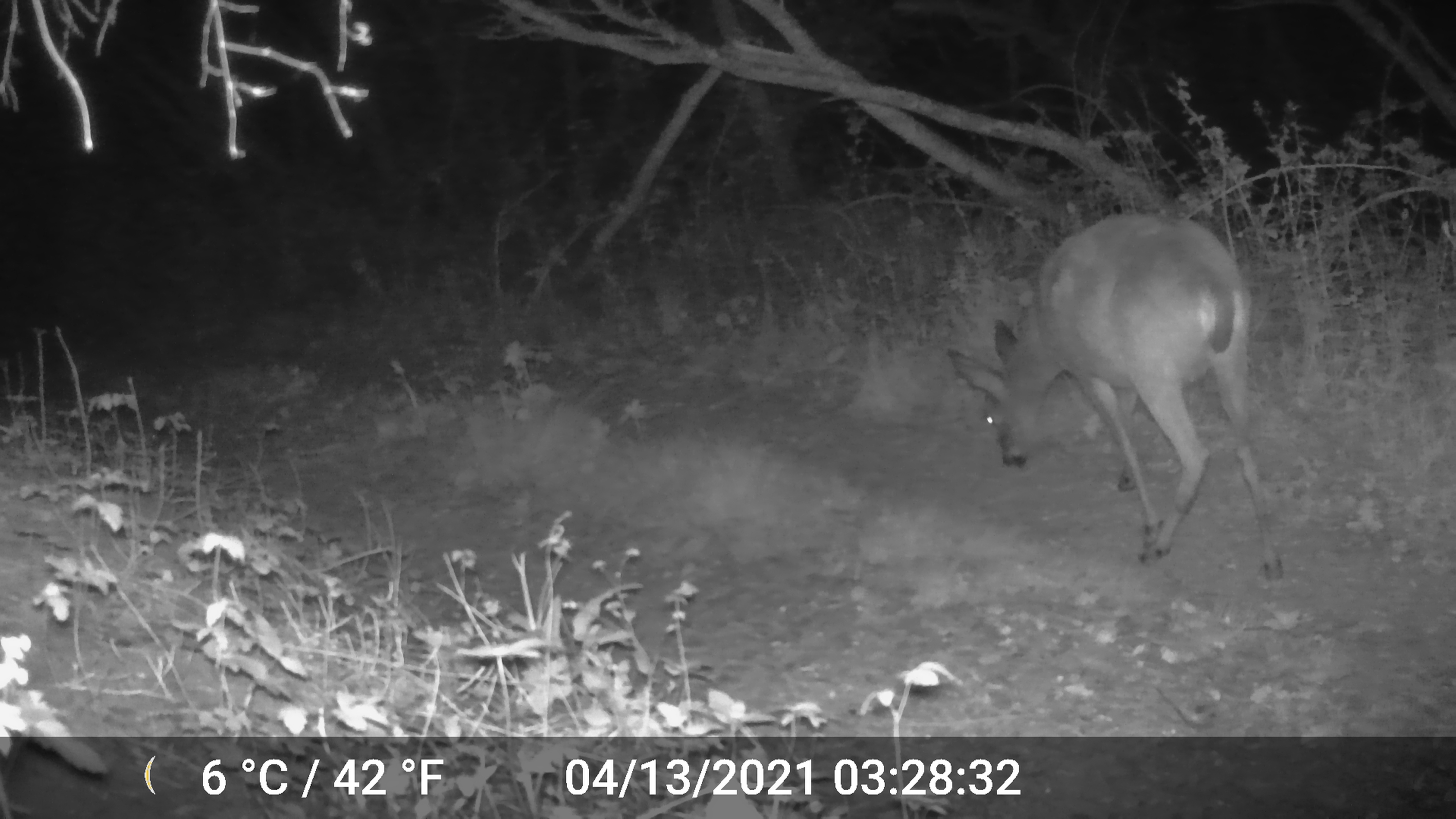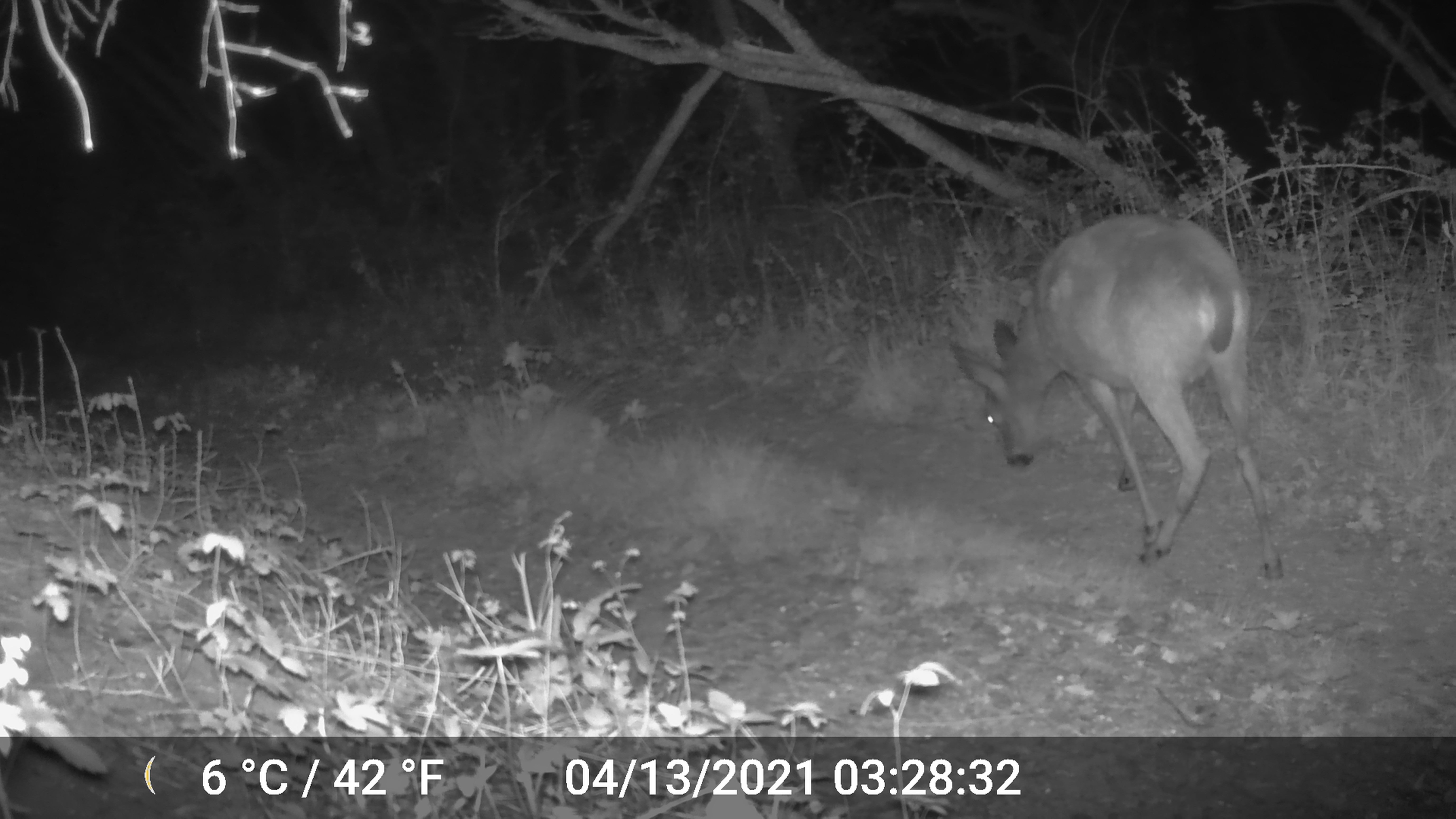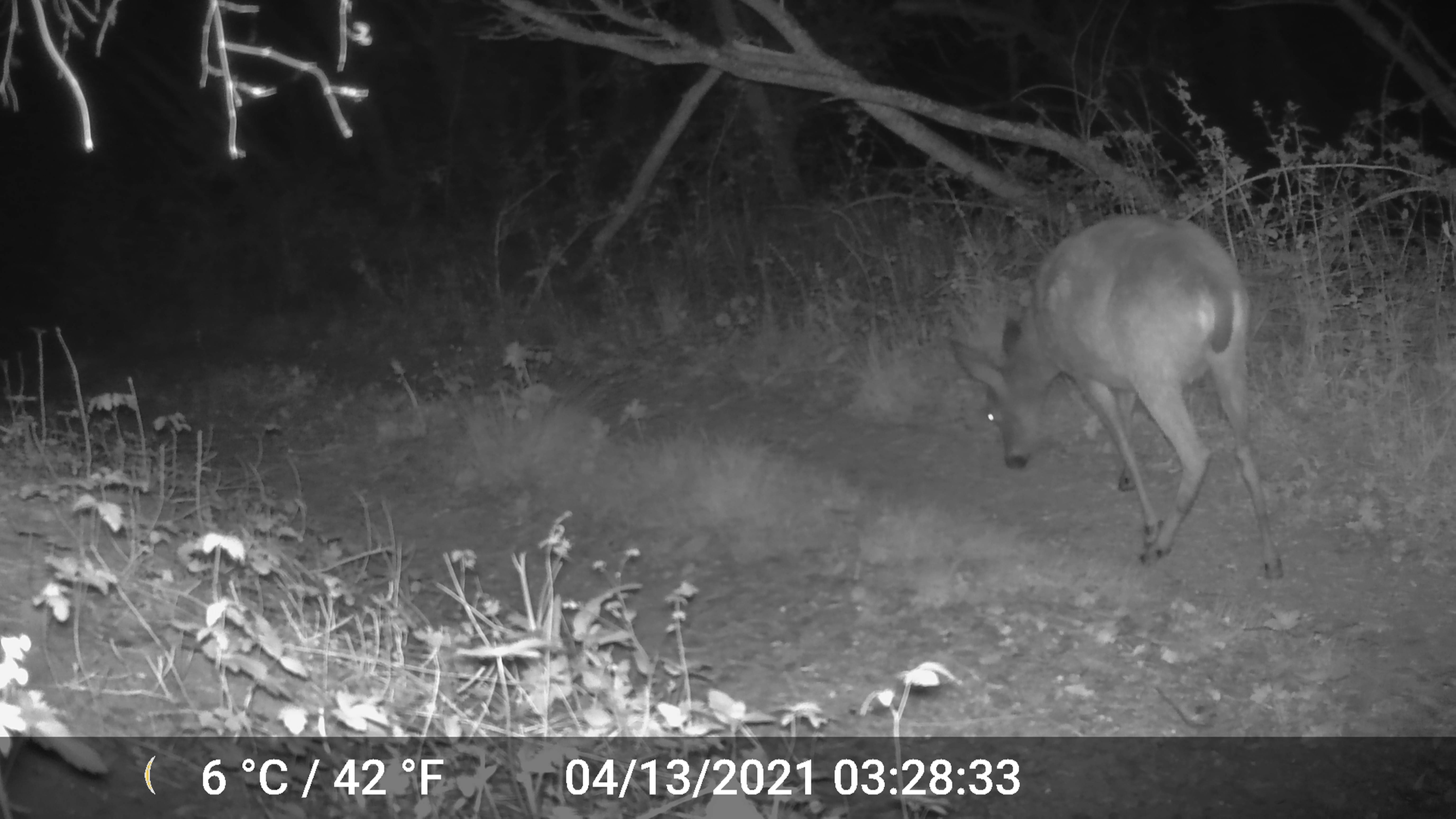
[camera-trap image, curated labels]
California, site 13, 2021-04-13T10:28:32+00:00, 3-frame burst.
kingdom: Animalia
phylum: Chordata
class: Mammalia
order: Artiodactyla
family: Cervidae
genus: Odocoileus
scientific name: Odocoileus hemionus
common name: mule deer